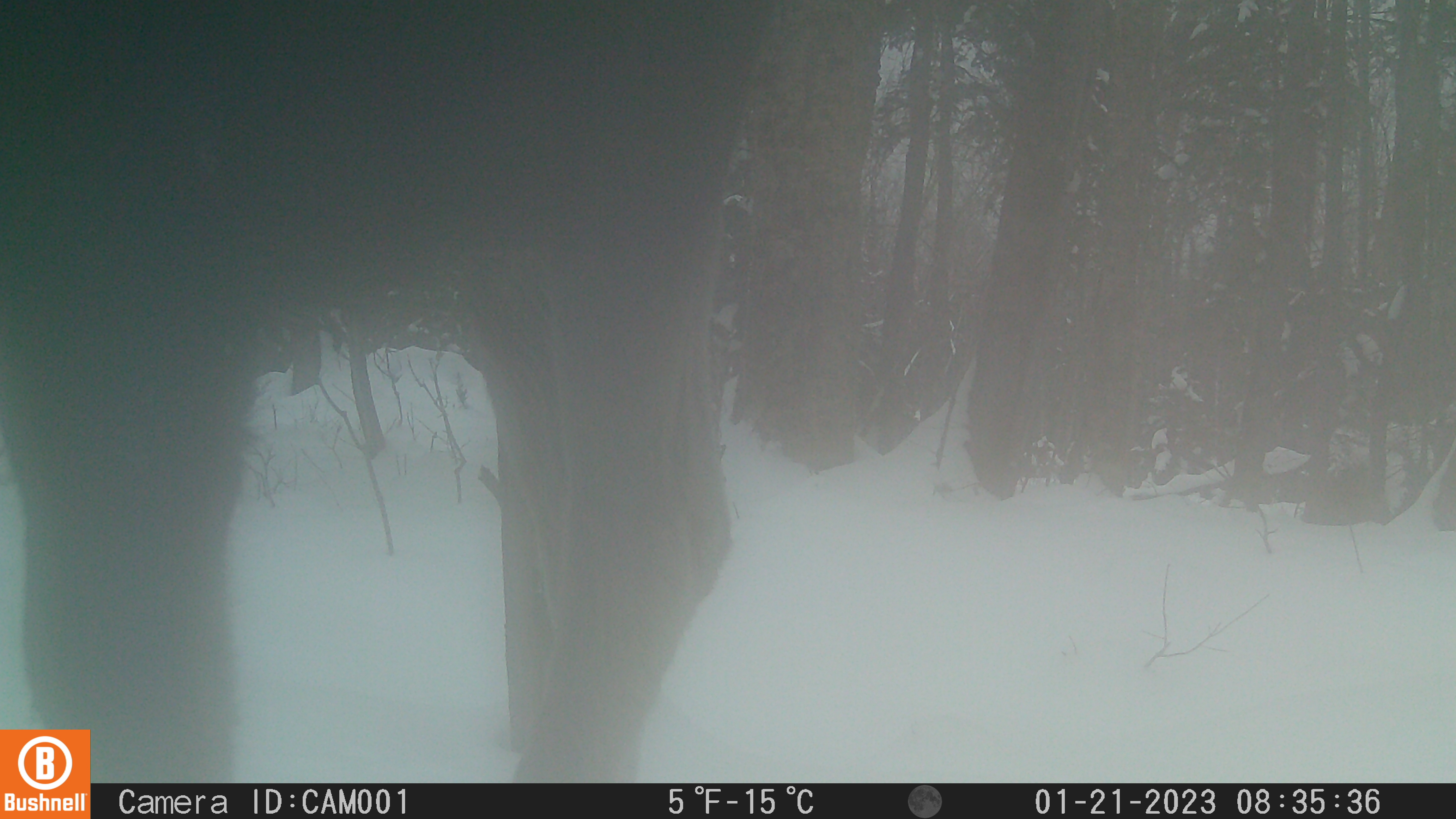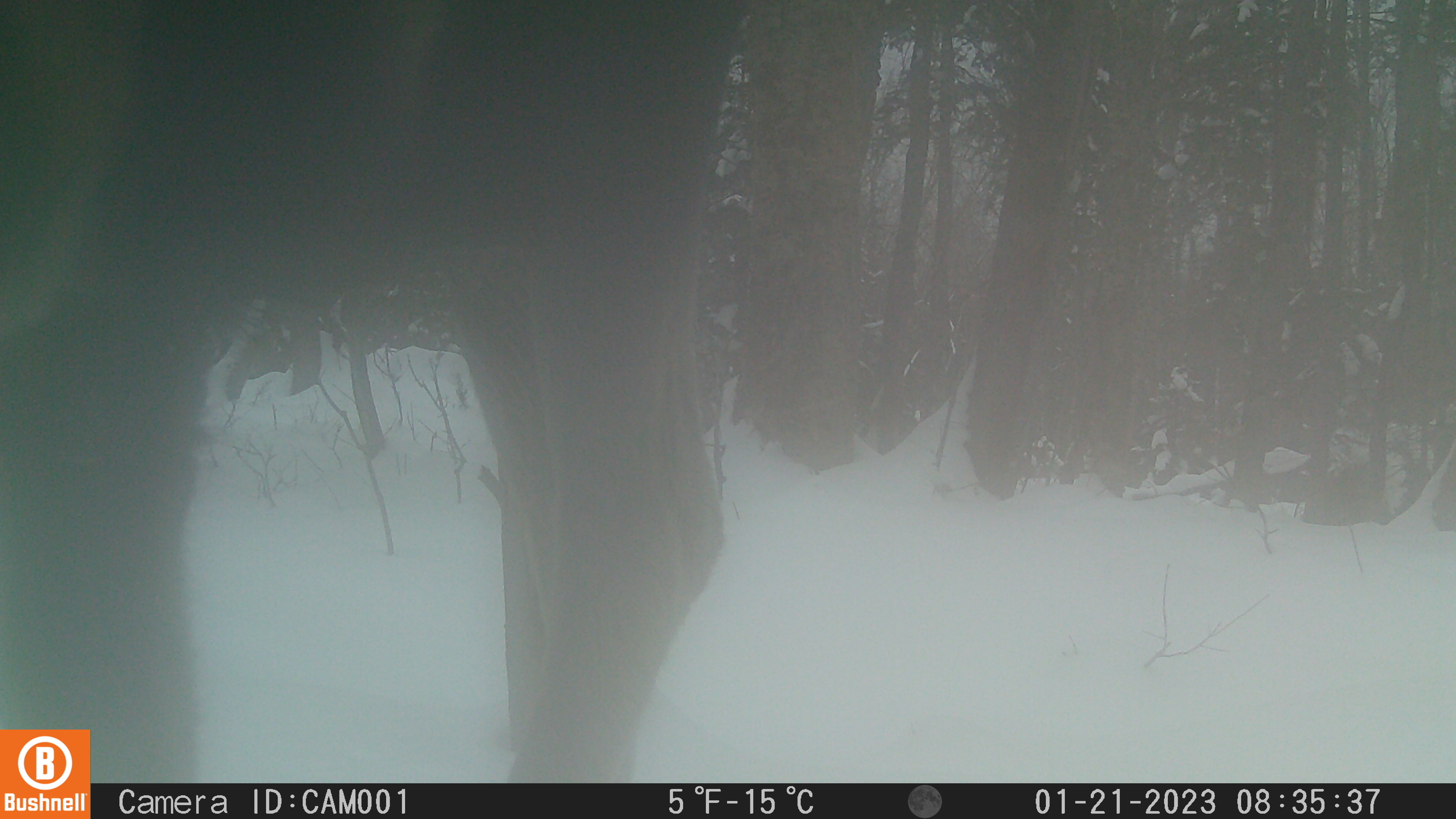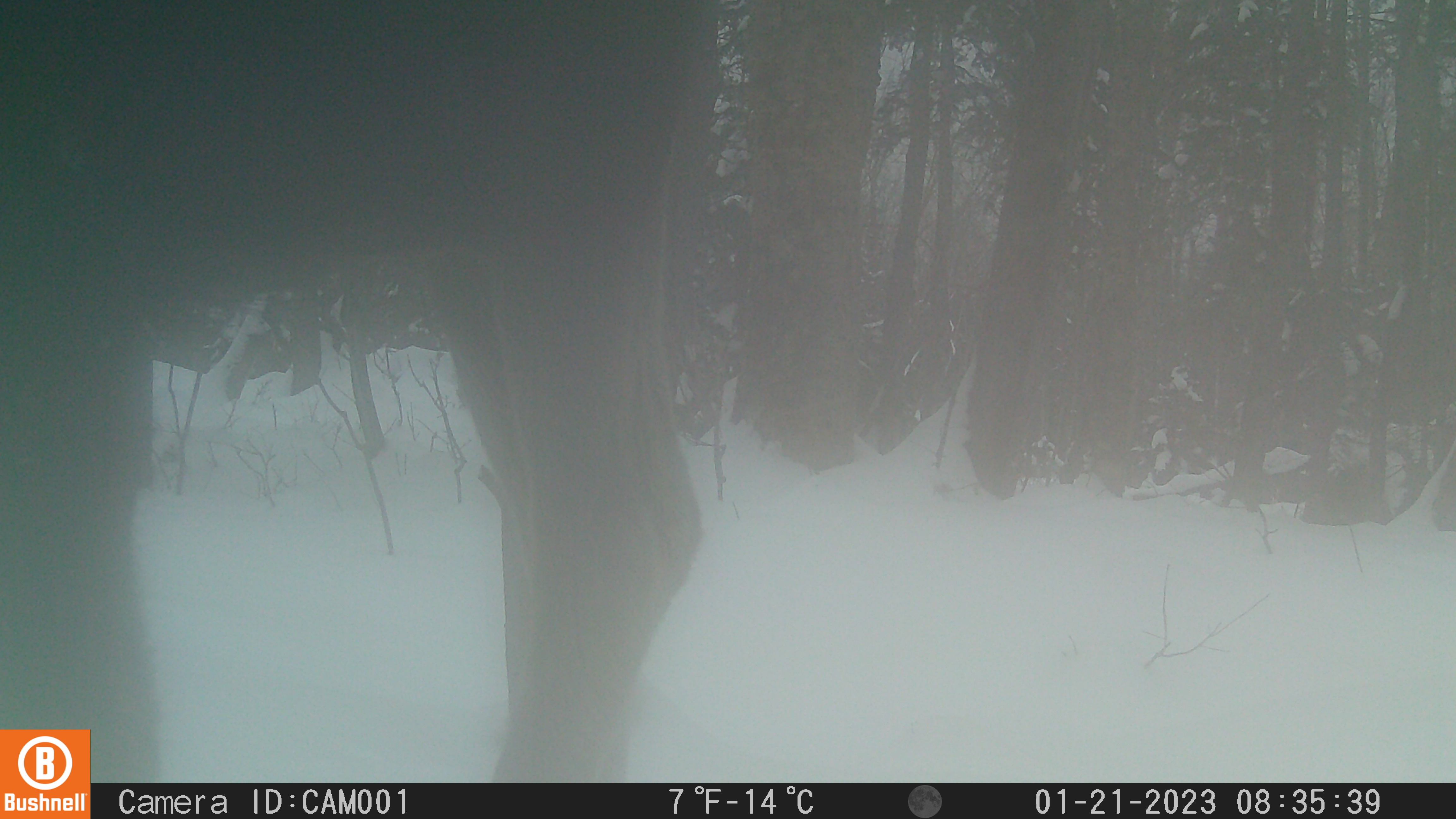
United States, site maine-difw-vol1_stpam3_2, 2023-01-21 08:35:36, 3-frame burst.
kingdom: Animalia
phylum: Chordata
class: Mammalia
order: Artiodactyla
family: Cervidae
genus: Alces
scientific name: Alces alces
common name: moose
Moose (Alces alces).